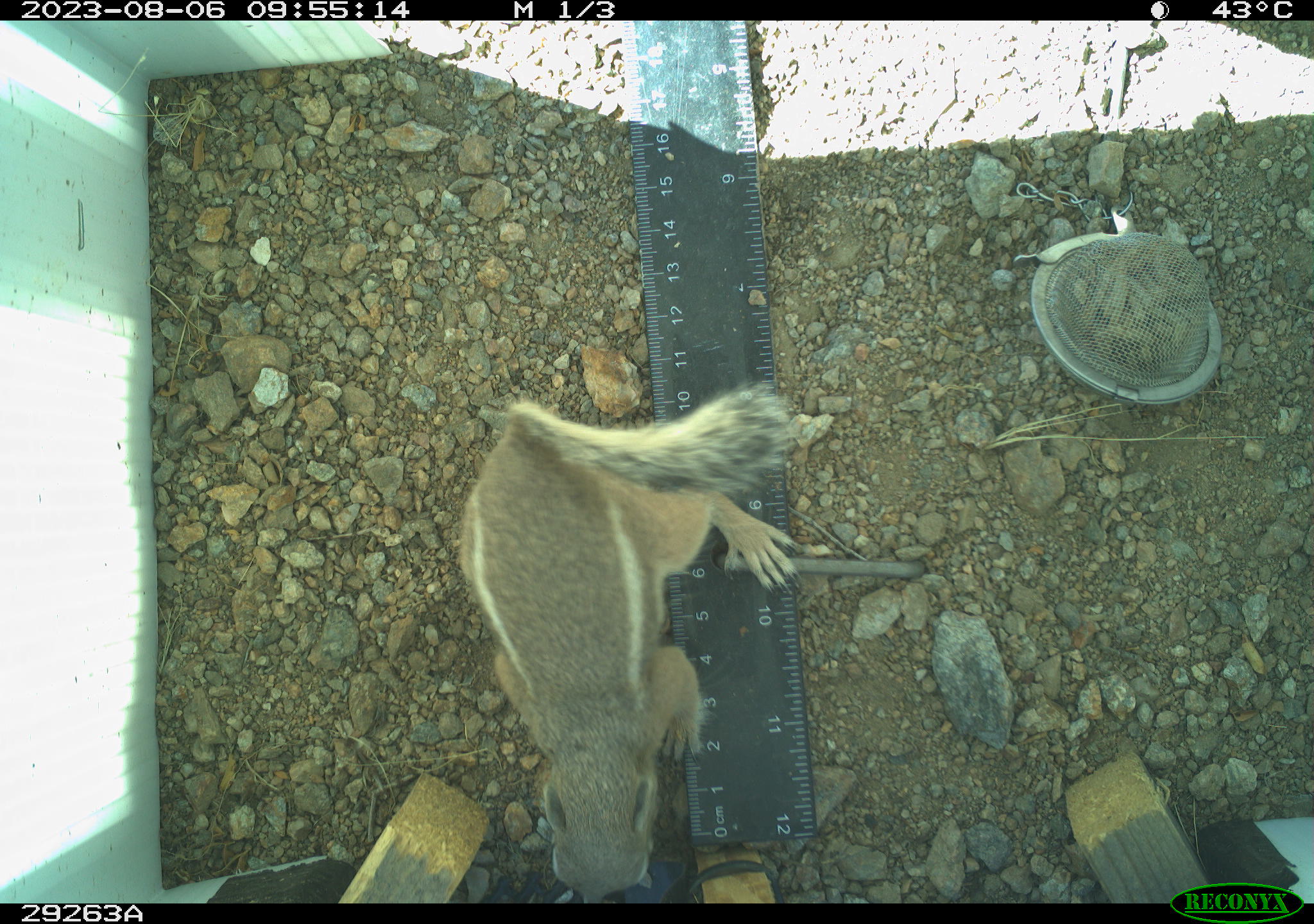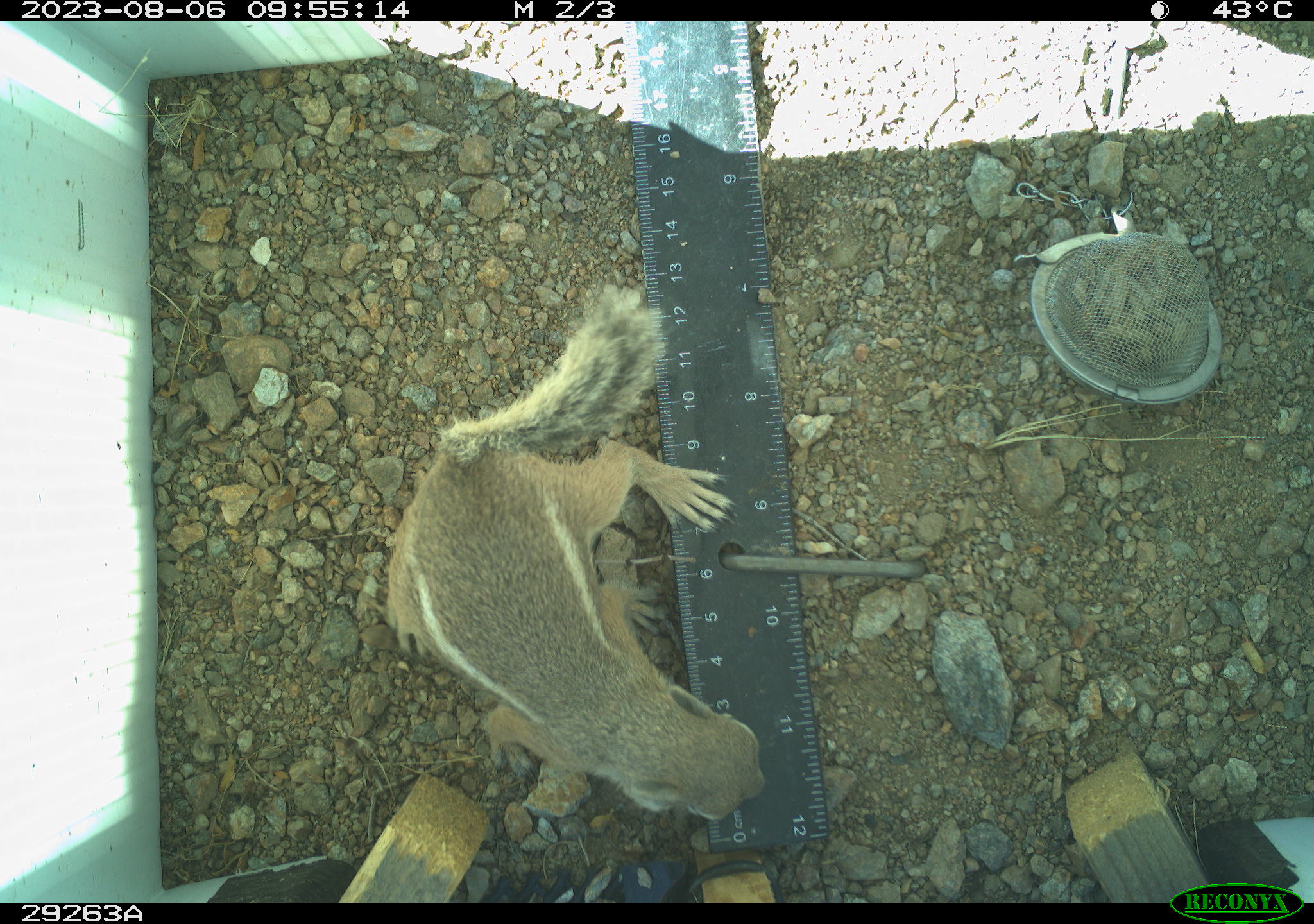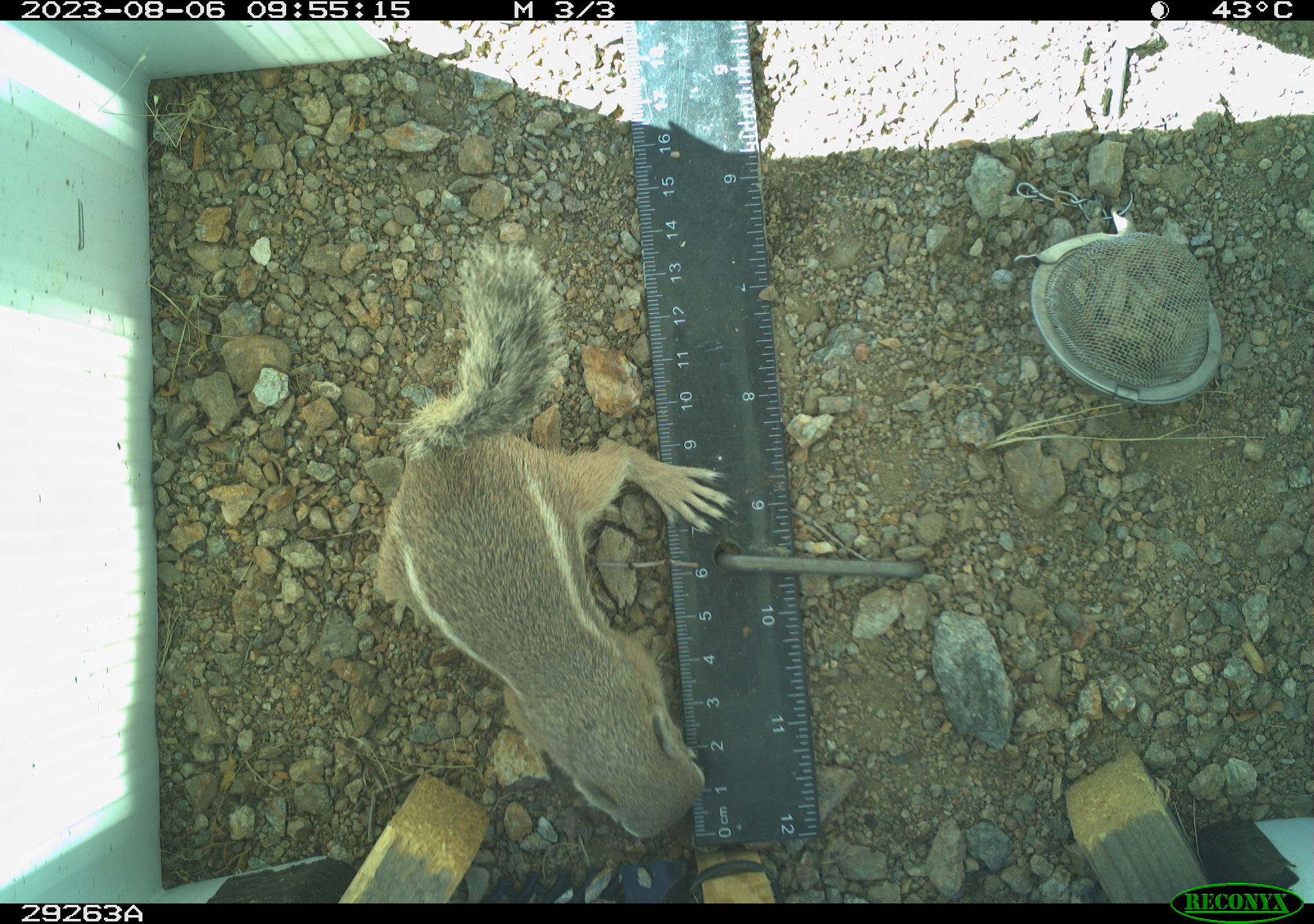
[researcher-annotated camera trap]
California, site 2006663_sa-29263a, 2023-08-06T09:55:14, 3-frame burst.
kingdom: Animalia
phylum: Chordata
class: Mammalia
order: Rodentia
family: Sciuridae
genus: Ammospermophilus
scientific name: Ammospermophilus leucurus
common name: white-tailed antelope squirrel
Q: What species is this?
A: White-tailed antelope squirrel (Ammospermophilus leucurus).